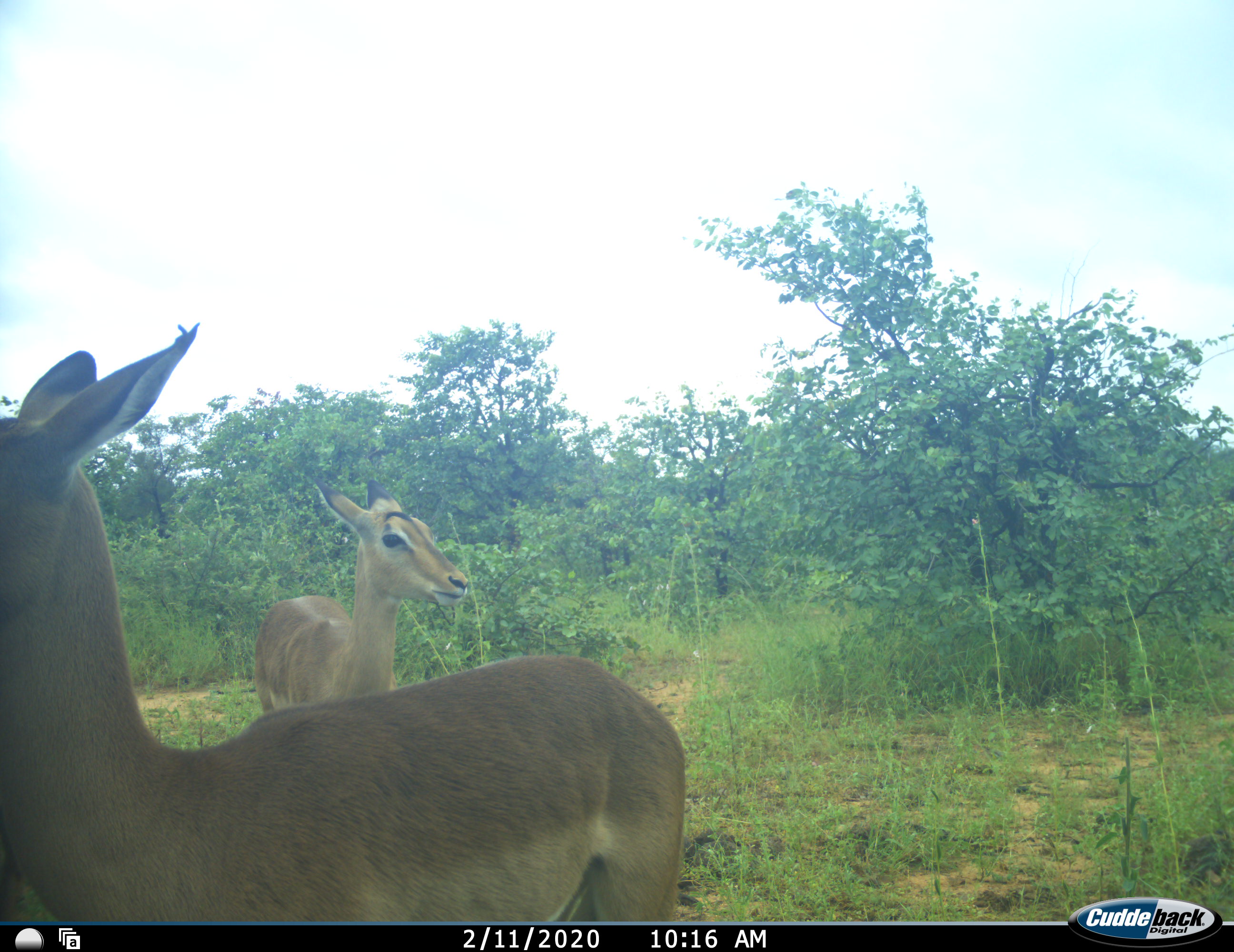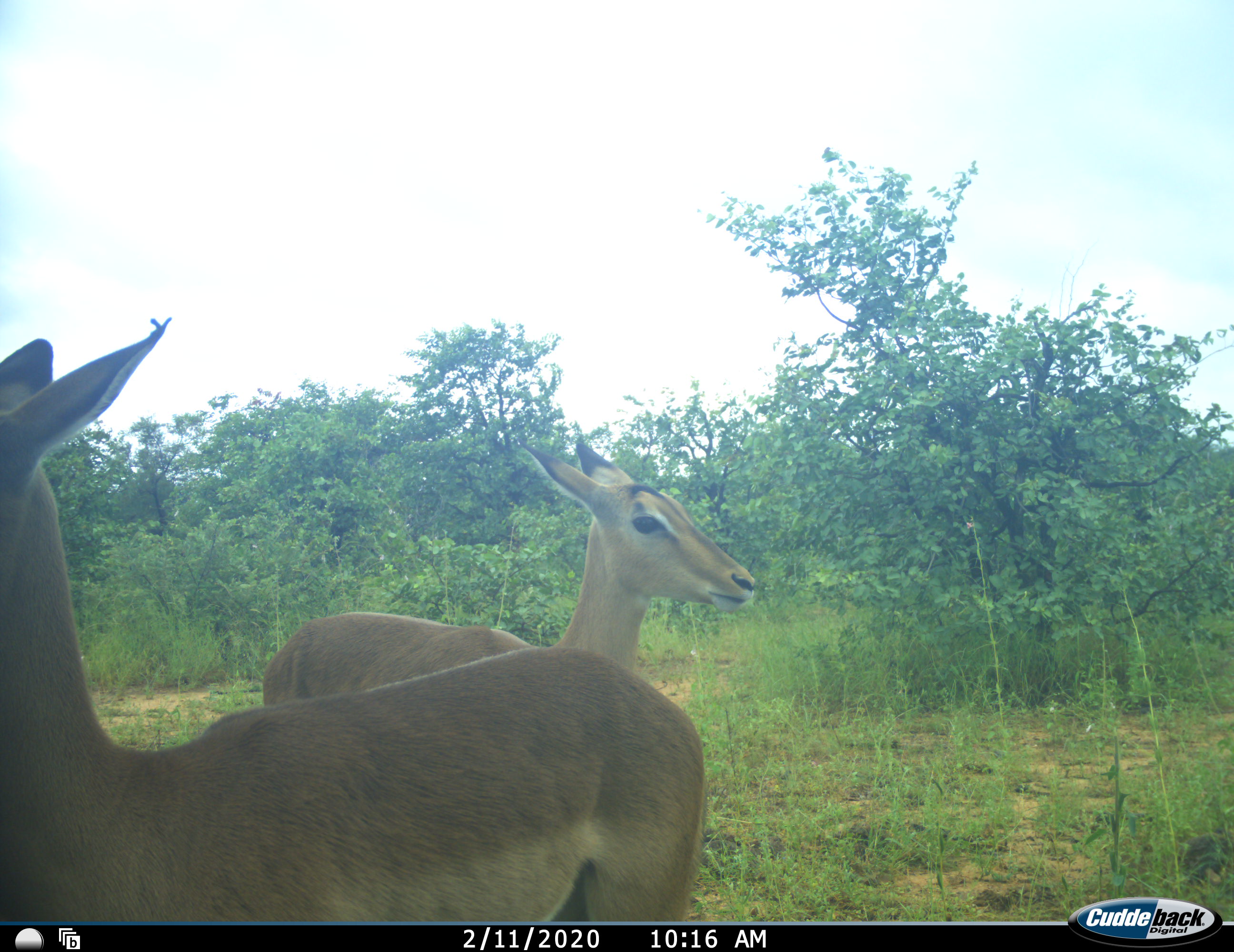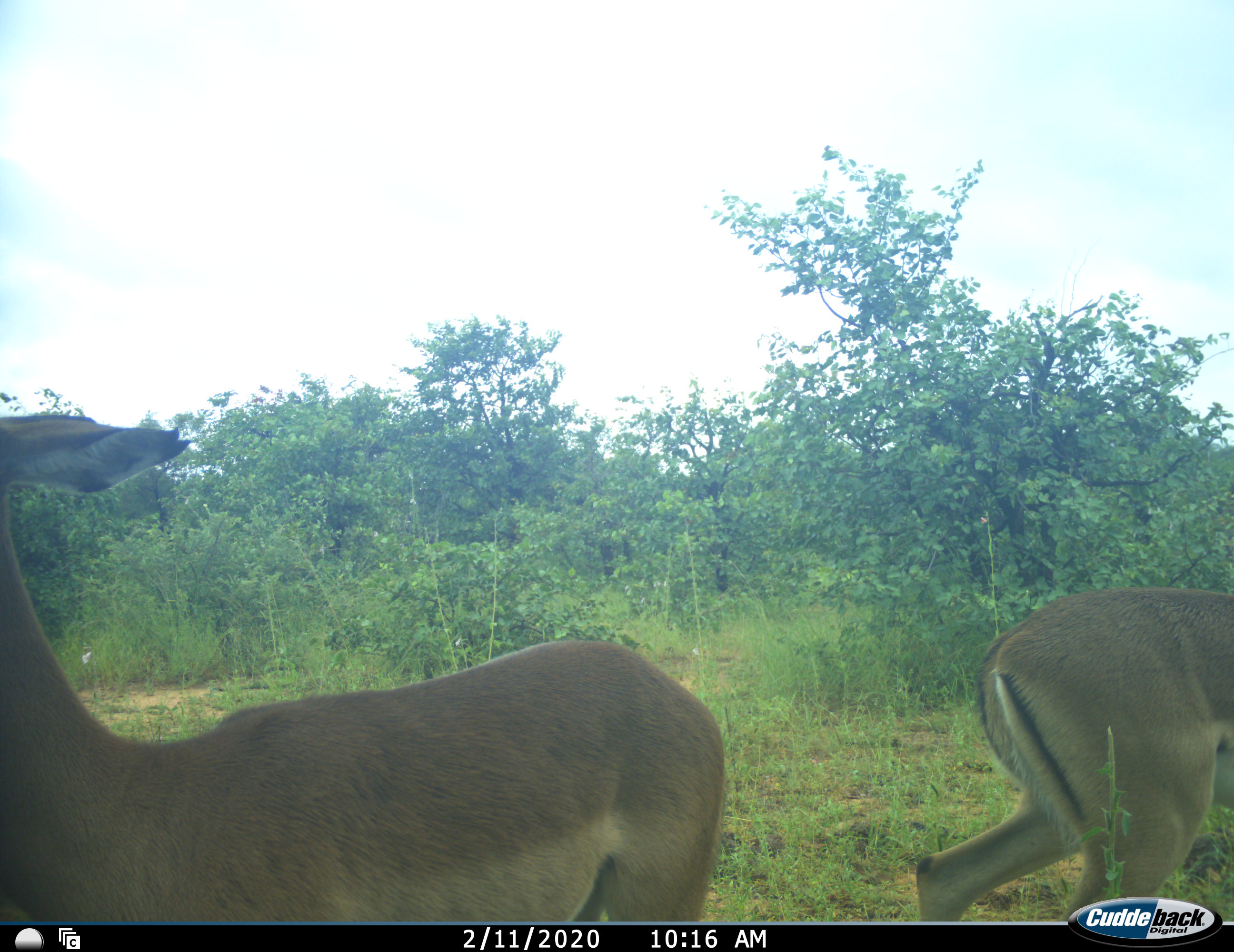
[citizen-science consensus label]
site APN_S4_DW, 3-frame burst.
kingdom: Animalia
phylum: Chordata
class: Mammalia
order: Artiodactyla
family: Bovidae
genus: Aepyceros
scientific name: Aepyceros melampus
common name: impala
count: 2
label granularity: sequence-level